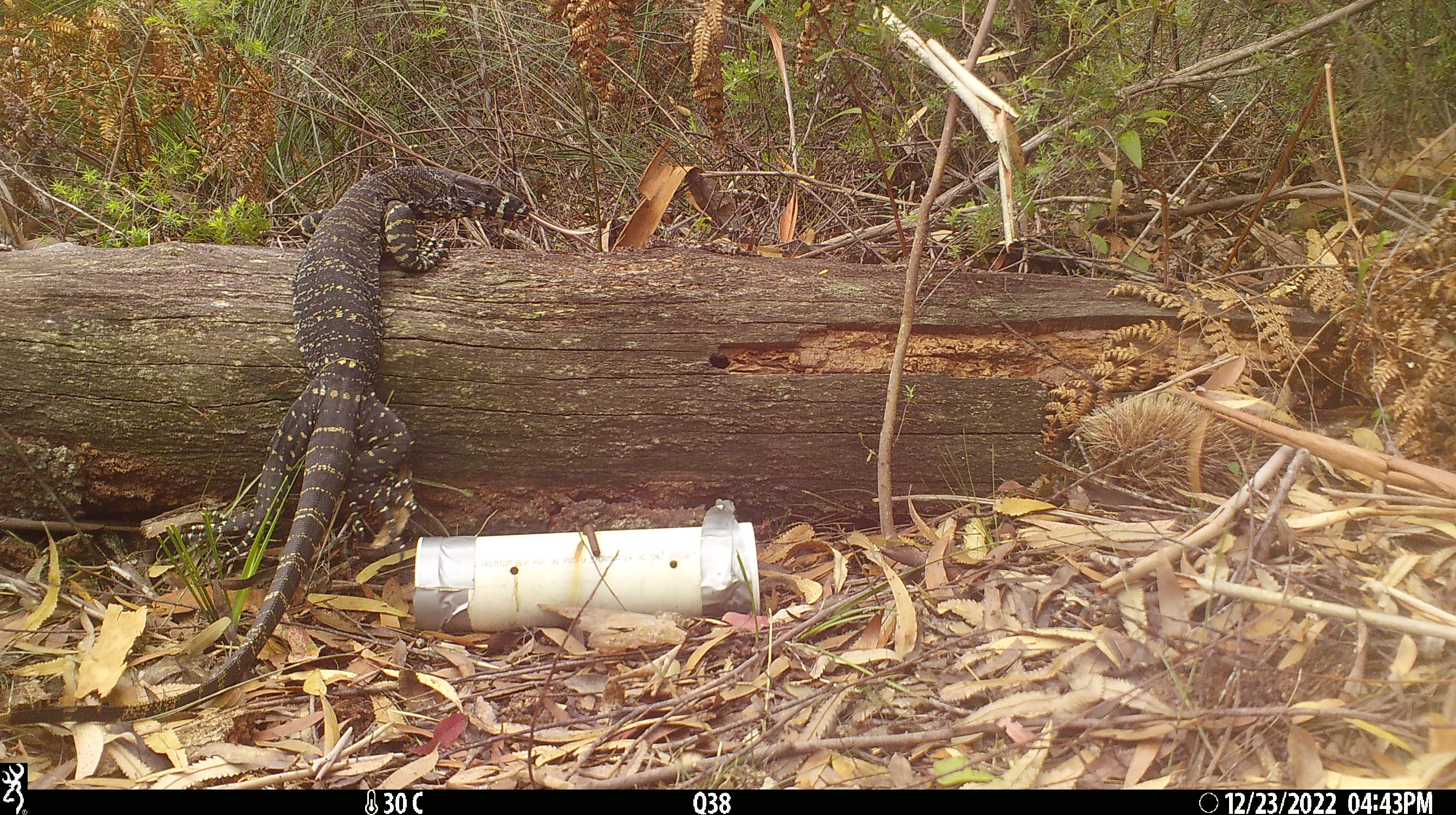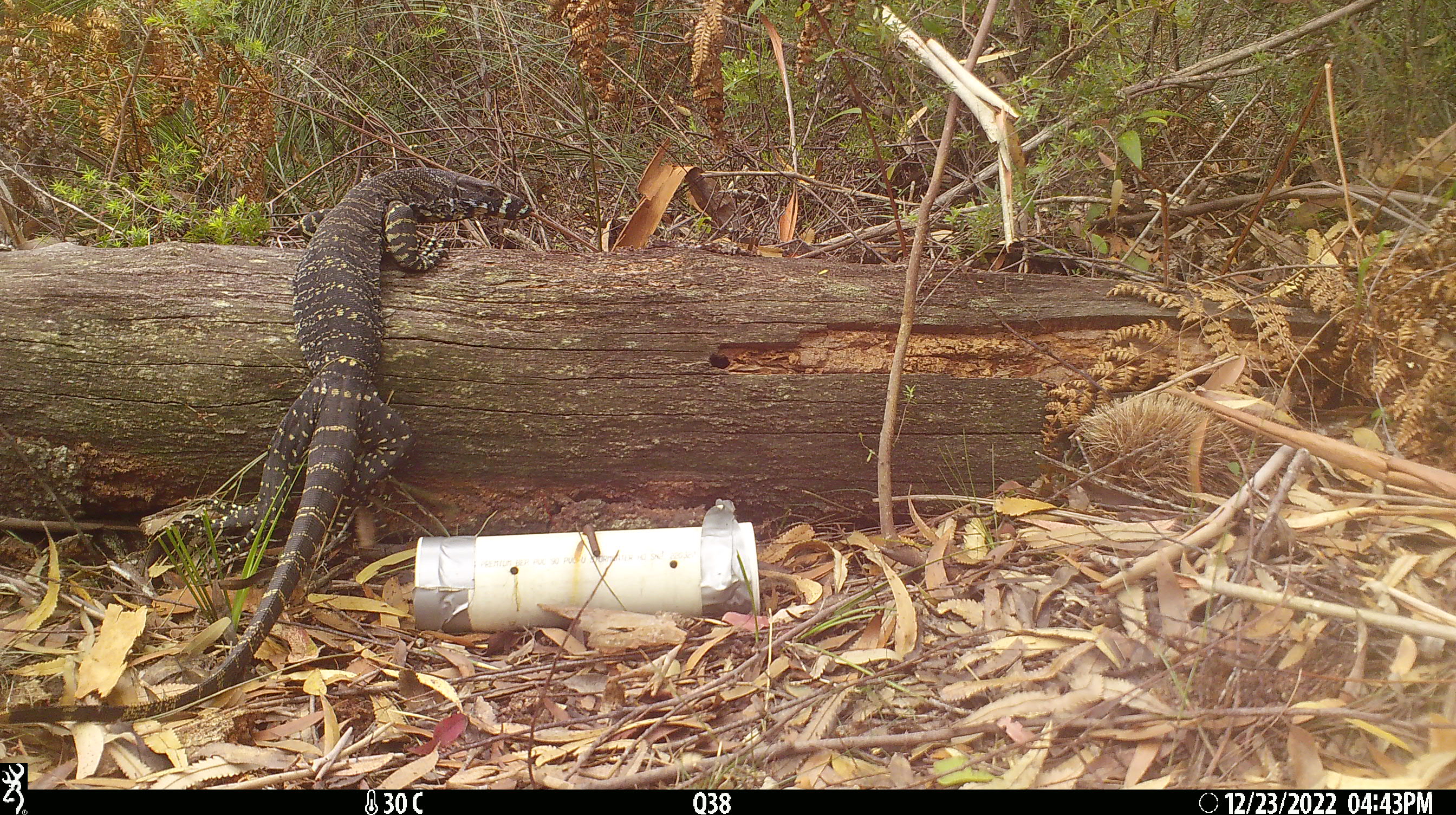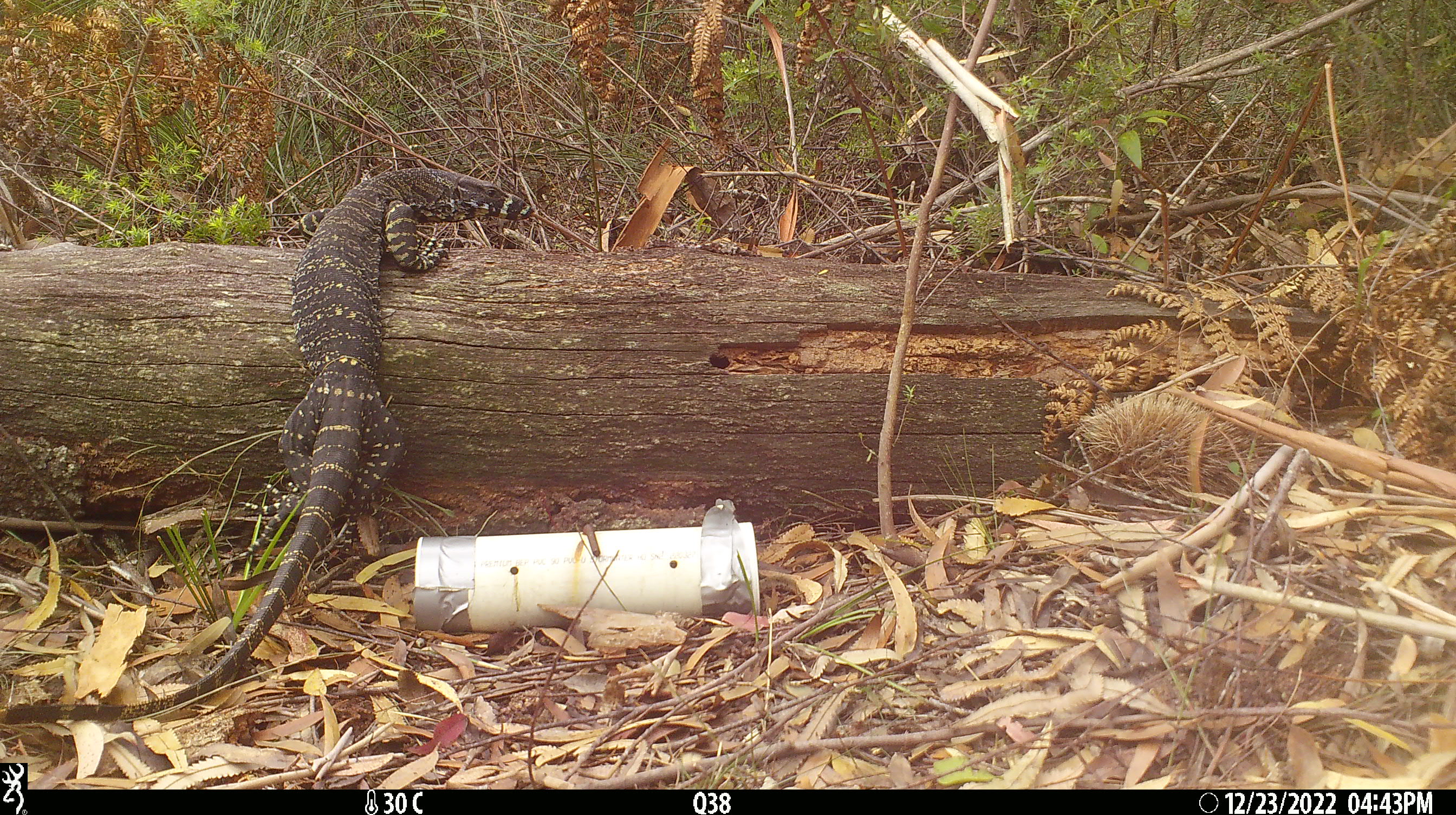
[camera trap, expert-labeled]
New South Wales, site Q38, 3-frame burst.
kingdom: Animalia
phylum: Chordata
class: Reptilia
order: Squamata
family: Varanidae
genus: Varanus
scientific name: Varanus varius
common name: lace monitor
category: goanna